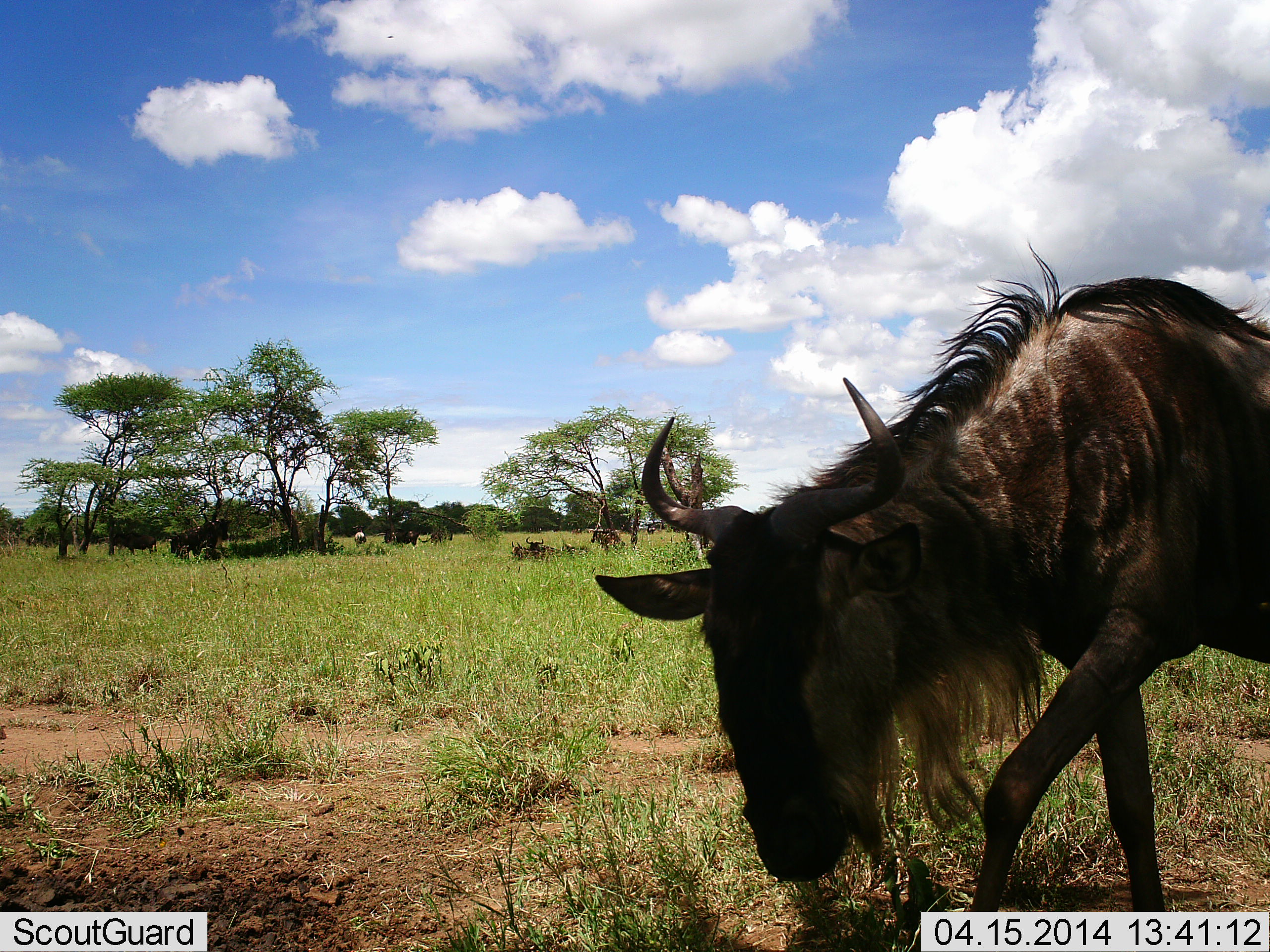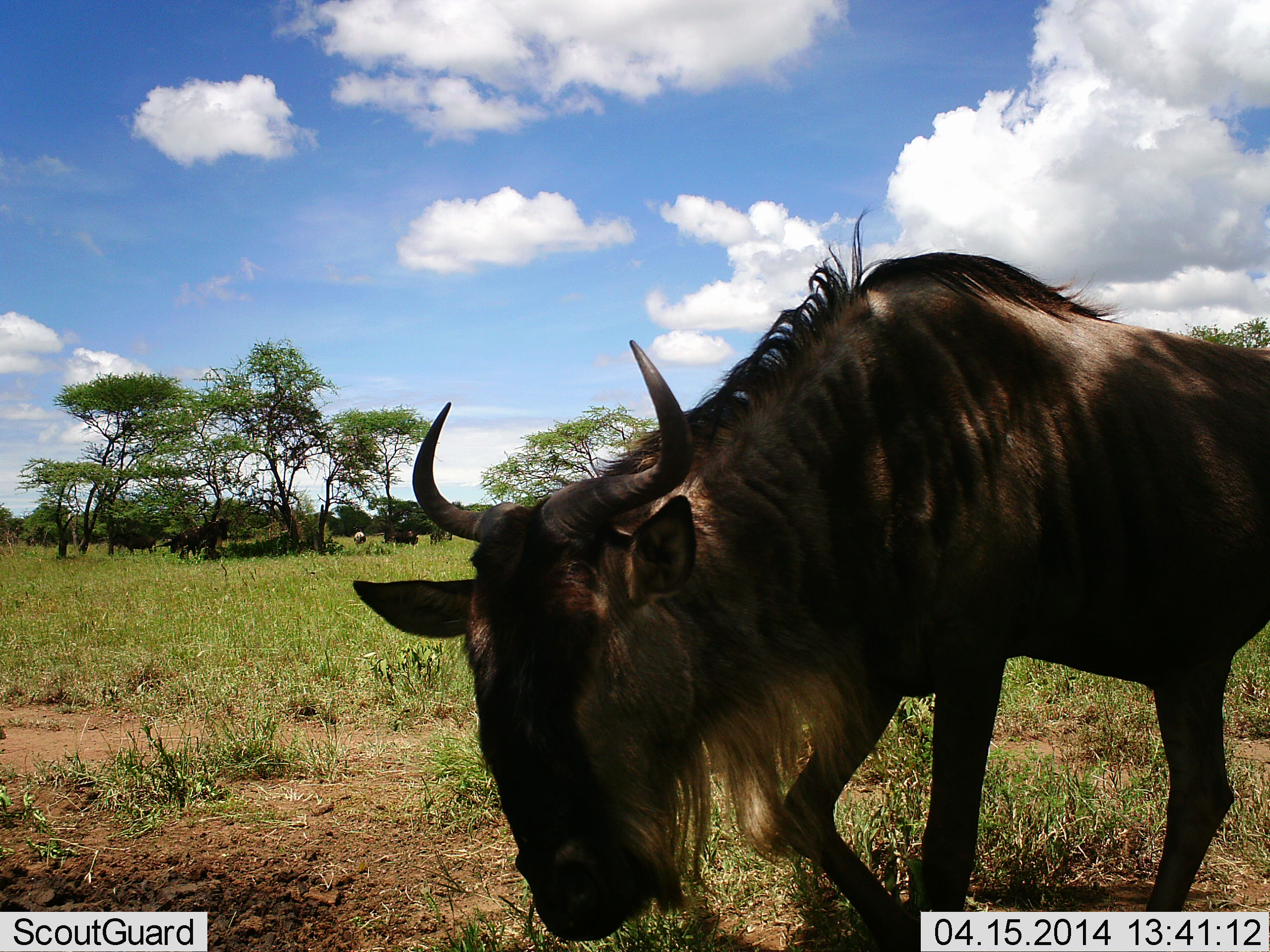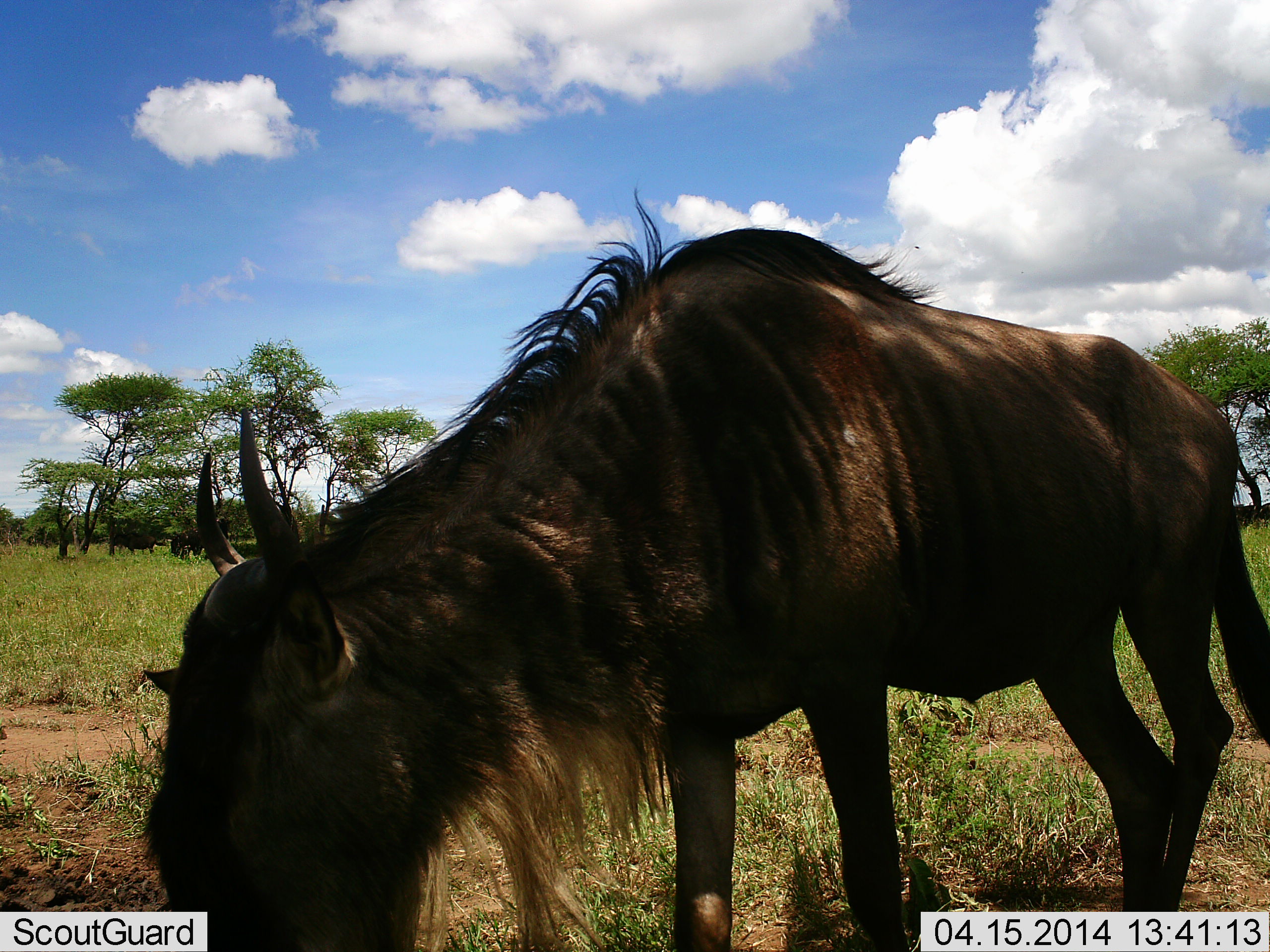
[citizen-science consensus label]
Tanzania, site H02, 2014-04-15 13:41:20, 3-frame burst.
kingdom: Animalia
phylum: Chordata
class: Mammalia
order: Artiodactyla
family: Bovidae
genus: Connochaetes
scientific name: Connochaetes taurinus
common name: blue wildebeest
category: wildebeest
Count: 1.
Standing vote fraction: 64%.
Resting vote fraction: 18%.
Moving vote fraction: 73%.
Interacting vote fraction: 0%.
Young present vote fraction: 0%.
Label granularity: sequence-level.